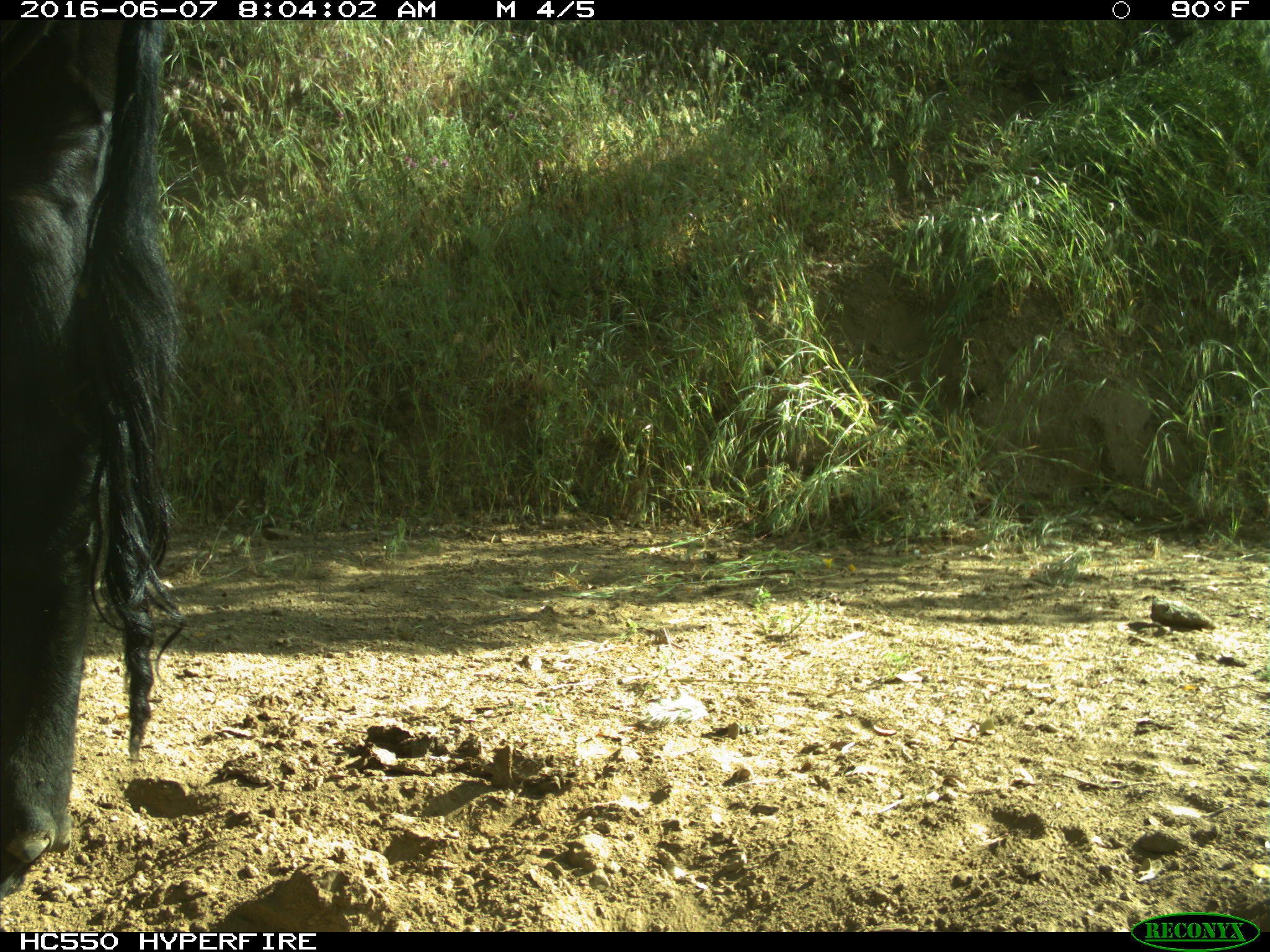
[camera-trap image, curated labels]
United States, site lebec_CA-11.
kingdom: Animalia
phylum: Chordata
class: Mammalia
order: Artiodactyla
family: Bovidae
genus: Bos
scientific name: Bos taurus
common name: domestic cow